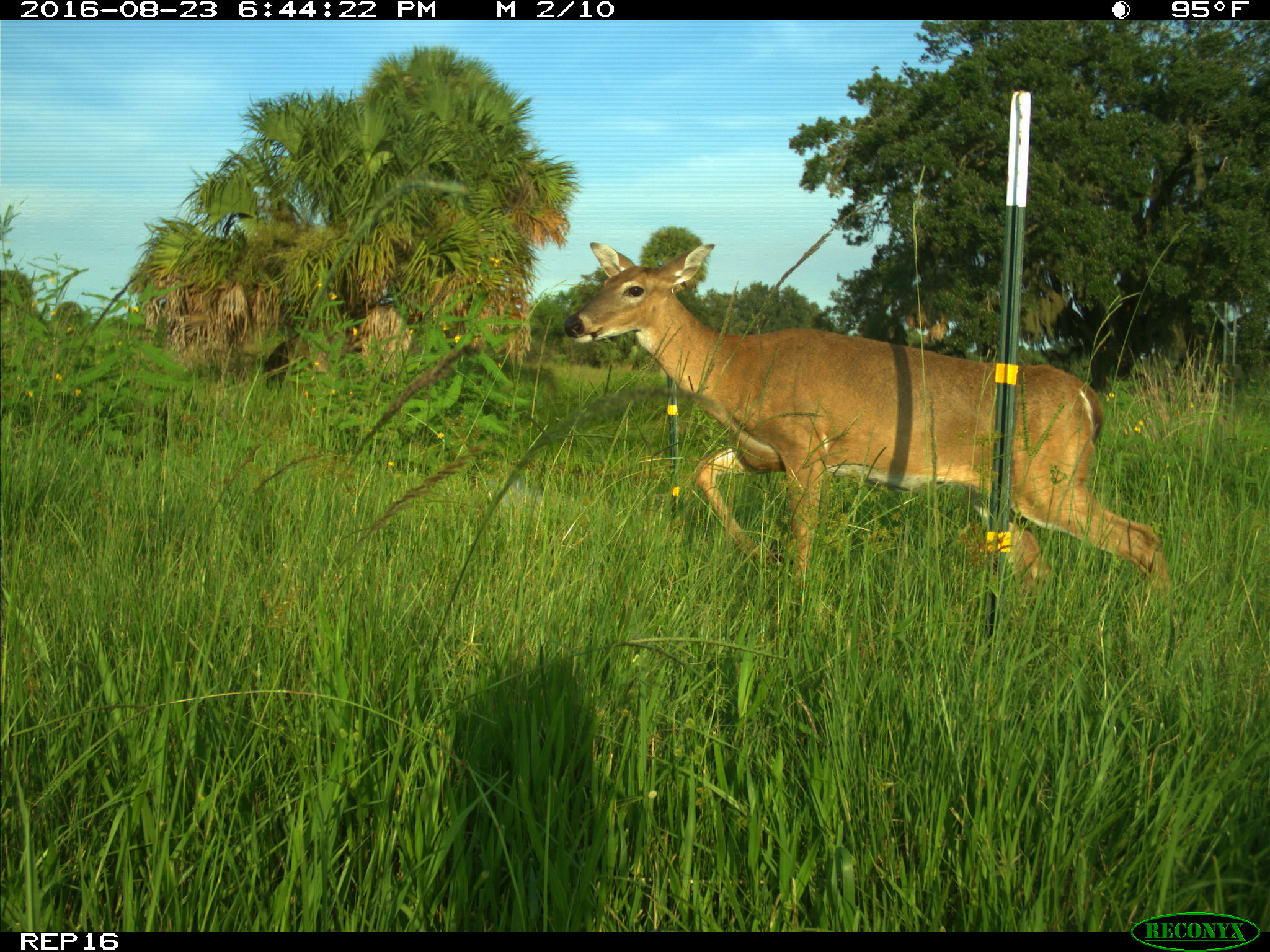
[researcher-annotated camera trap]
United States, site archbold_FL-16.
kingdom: Animalia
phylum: Chordata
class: Mammalia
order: Artiodactyla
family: Cervidae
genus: Odocoileus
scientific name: Odocoileus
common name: deer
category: unidentified deer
Unidentified deer (deer) (Odocoileus).